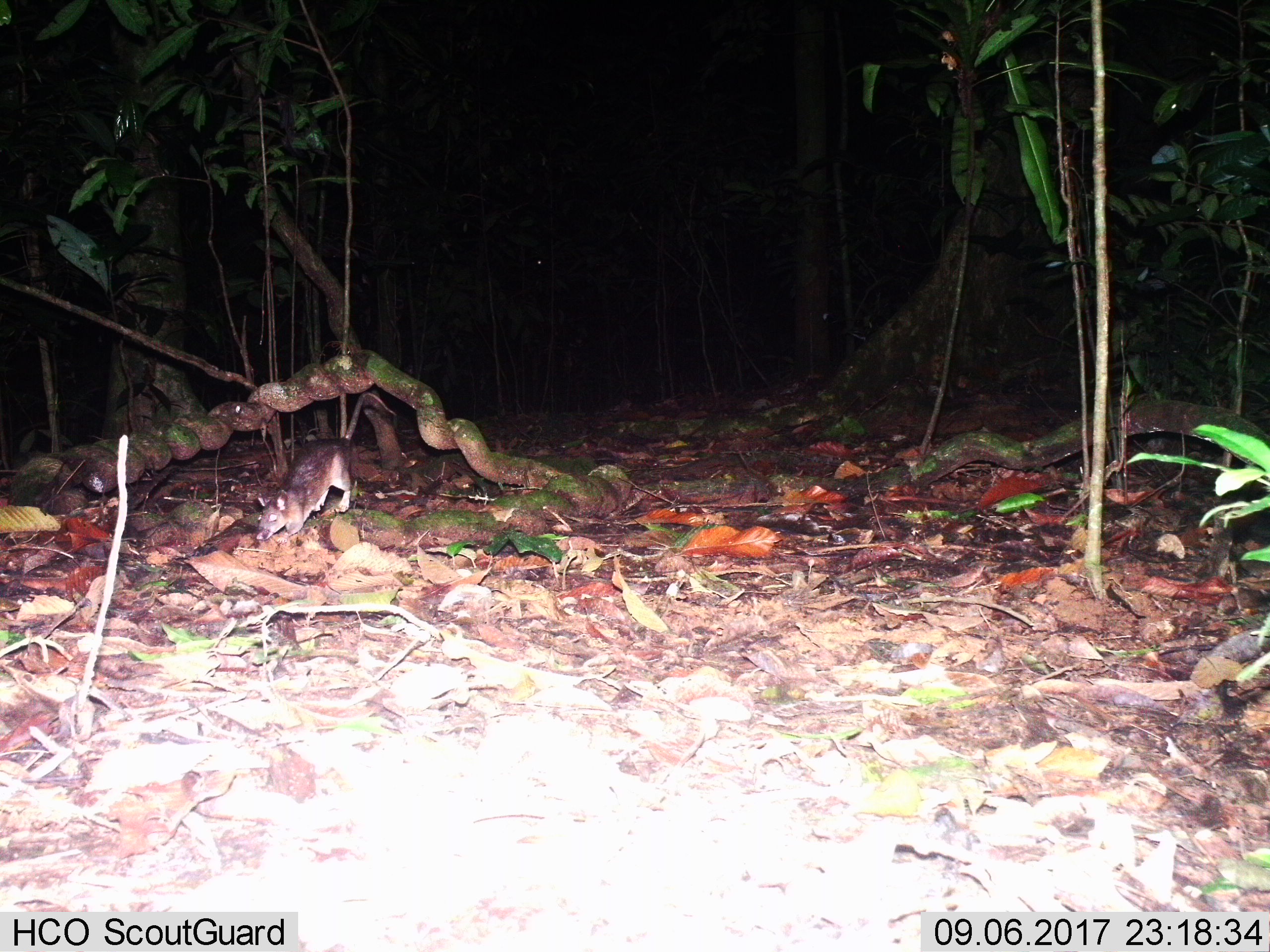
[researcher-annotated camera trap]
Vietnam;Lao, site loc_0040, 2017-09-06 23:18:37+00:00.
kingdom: Animalia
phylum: Chordata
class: Mammalia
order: Rodentia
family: Muridae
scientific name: Muridae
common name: old-world mice and rats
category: unidentified murid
Unidentified murid (old-world mice and rats) (Muridae). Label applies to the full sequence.